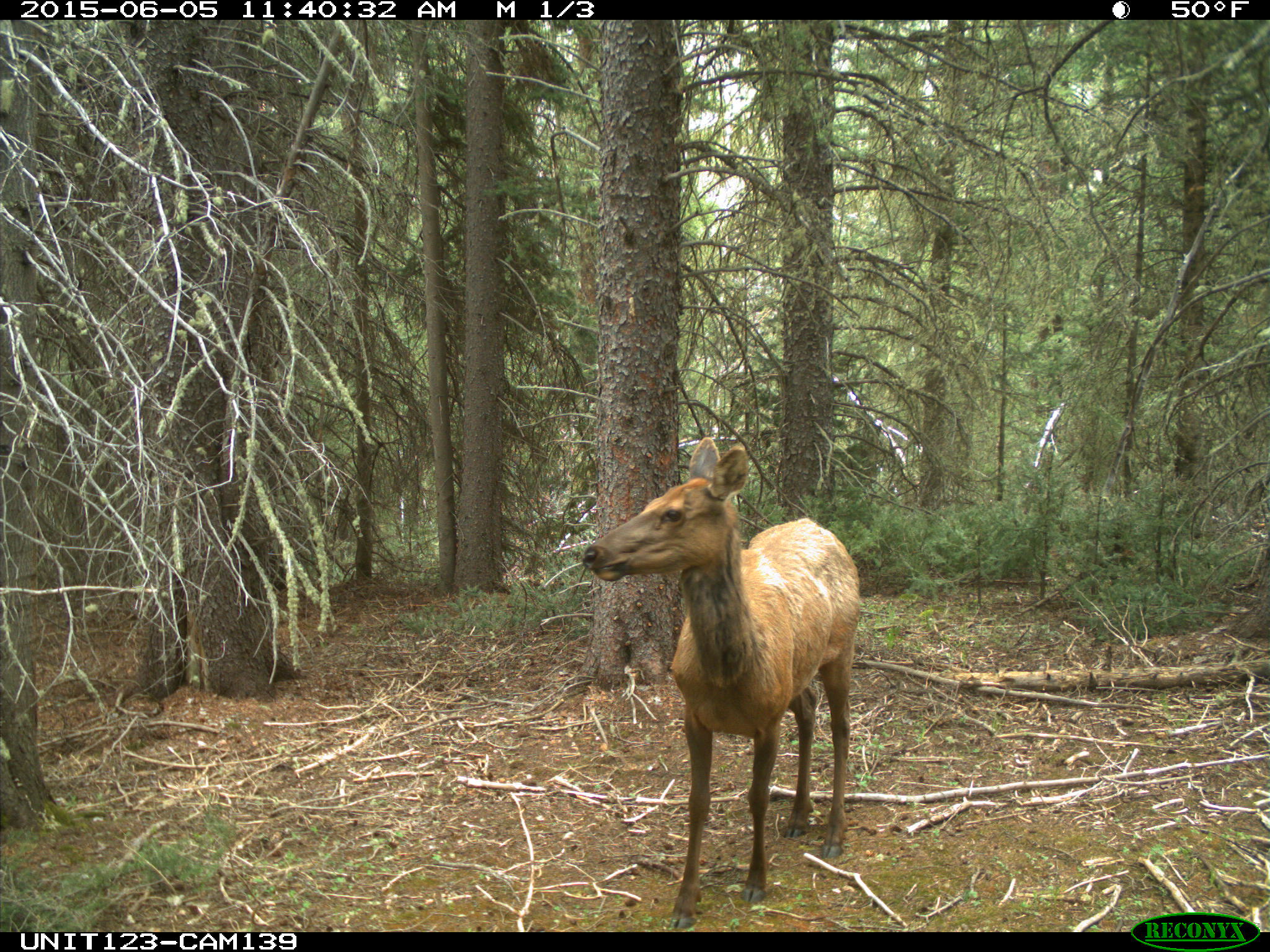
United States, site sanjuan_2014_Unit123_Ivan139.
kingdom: Animalia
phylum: Chordata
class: Mammalia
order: Artiodactyla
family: Cervidae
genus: Cervus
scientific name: Cervus elaphus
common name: red deer